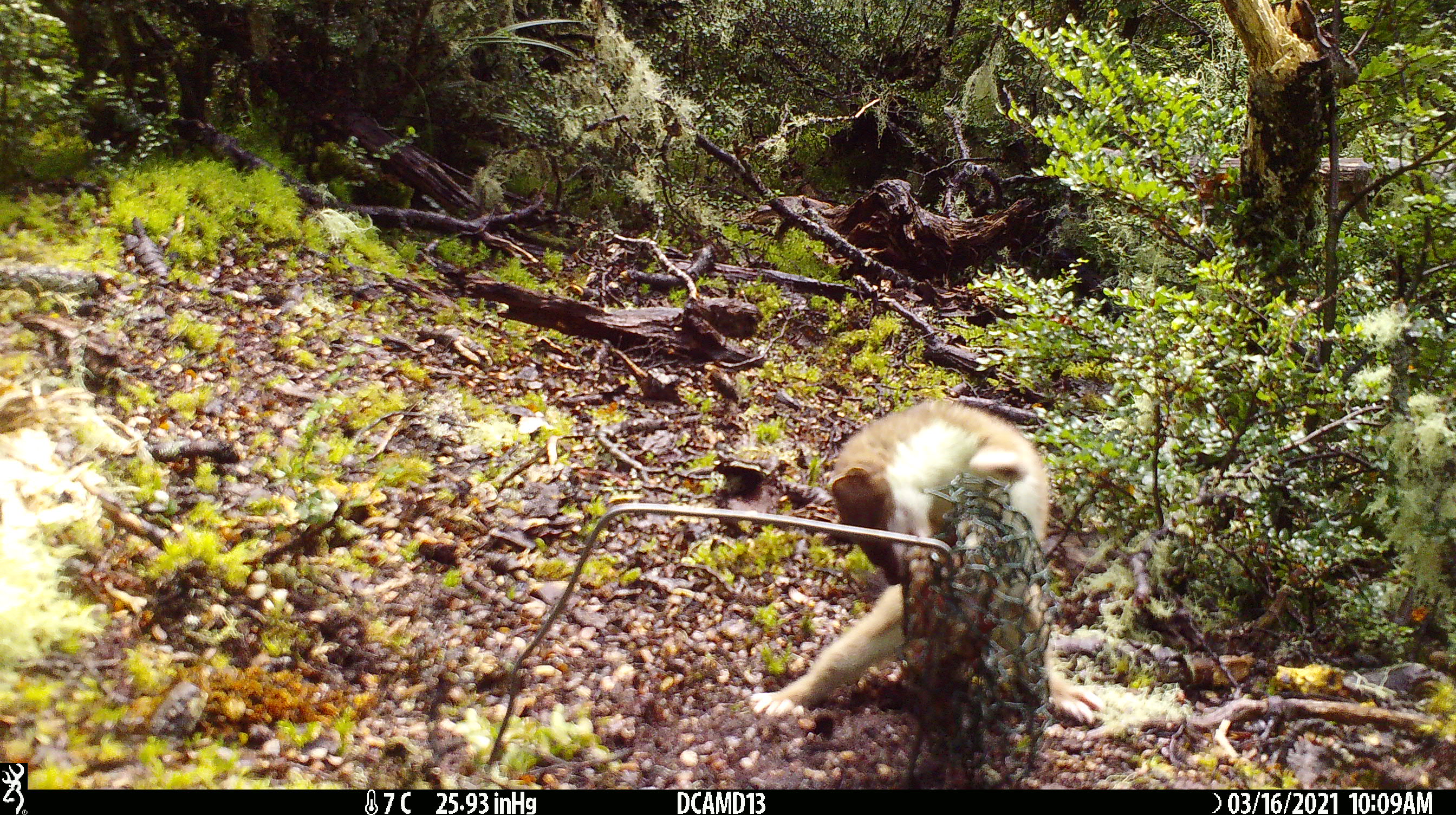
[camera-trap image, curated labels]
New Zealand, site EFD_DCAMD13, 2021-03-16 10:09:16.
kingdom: Animalia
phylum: Chordata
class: Mammalia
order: Carnivora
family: Mustelidae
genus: Mustela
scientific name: Mustela erminea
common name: stoat